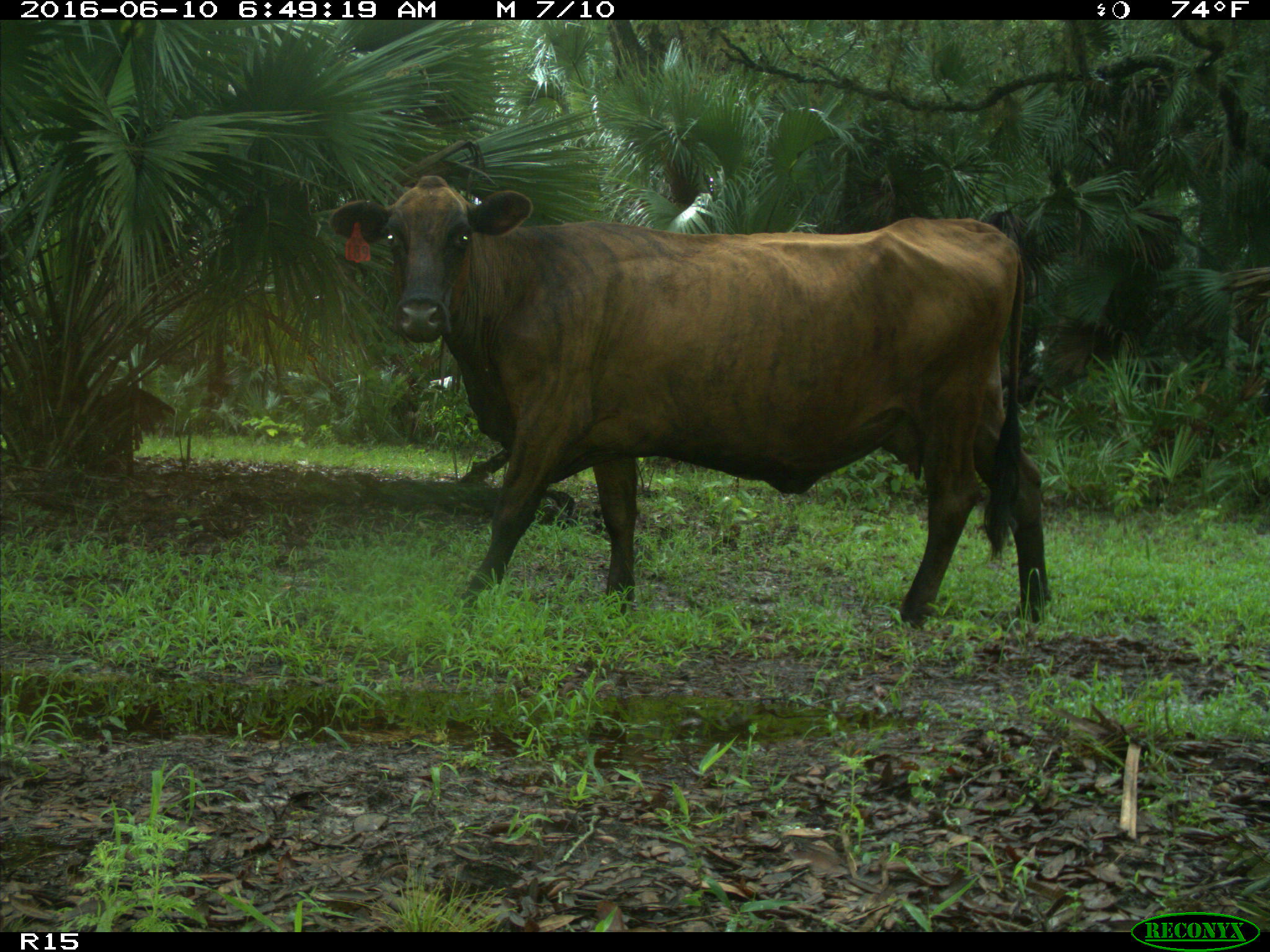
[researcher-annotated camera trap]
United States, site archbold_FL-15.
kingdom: Animalia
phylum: Chordata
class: Mammalia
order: Artiodactyla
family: Bovidae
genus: Bos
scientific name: Bos taurus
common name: domestic cow